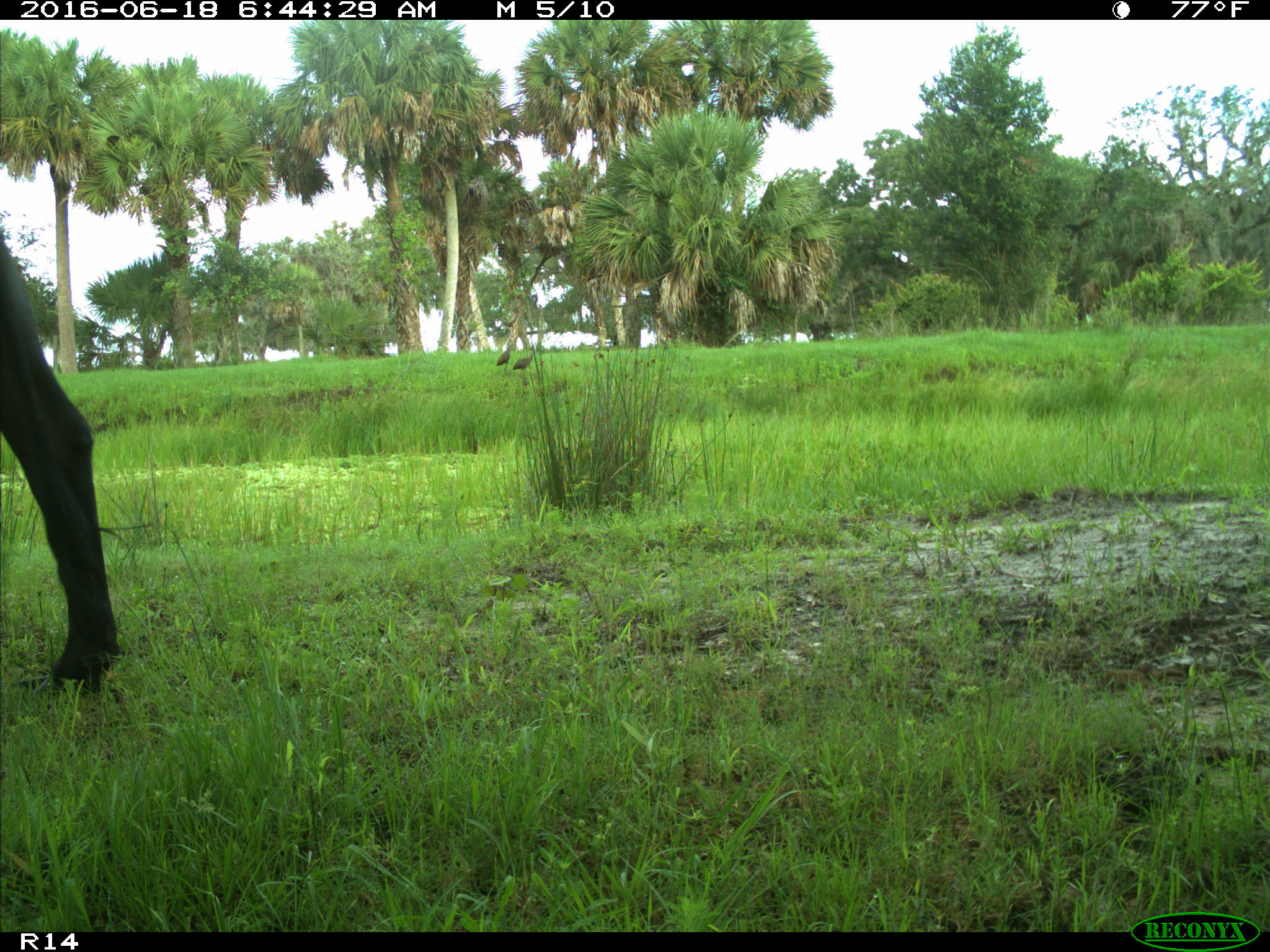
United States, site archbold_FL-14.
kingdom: Animalia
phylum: Chordata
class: Mammalia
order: Artiodactyla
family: Bovidae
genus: Bos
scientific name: Bos taurus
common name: domestic cow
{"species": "Bos taurus (domestic cow)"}